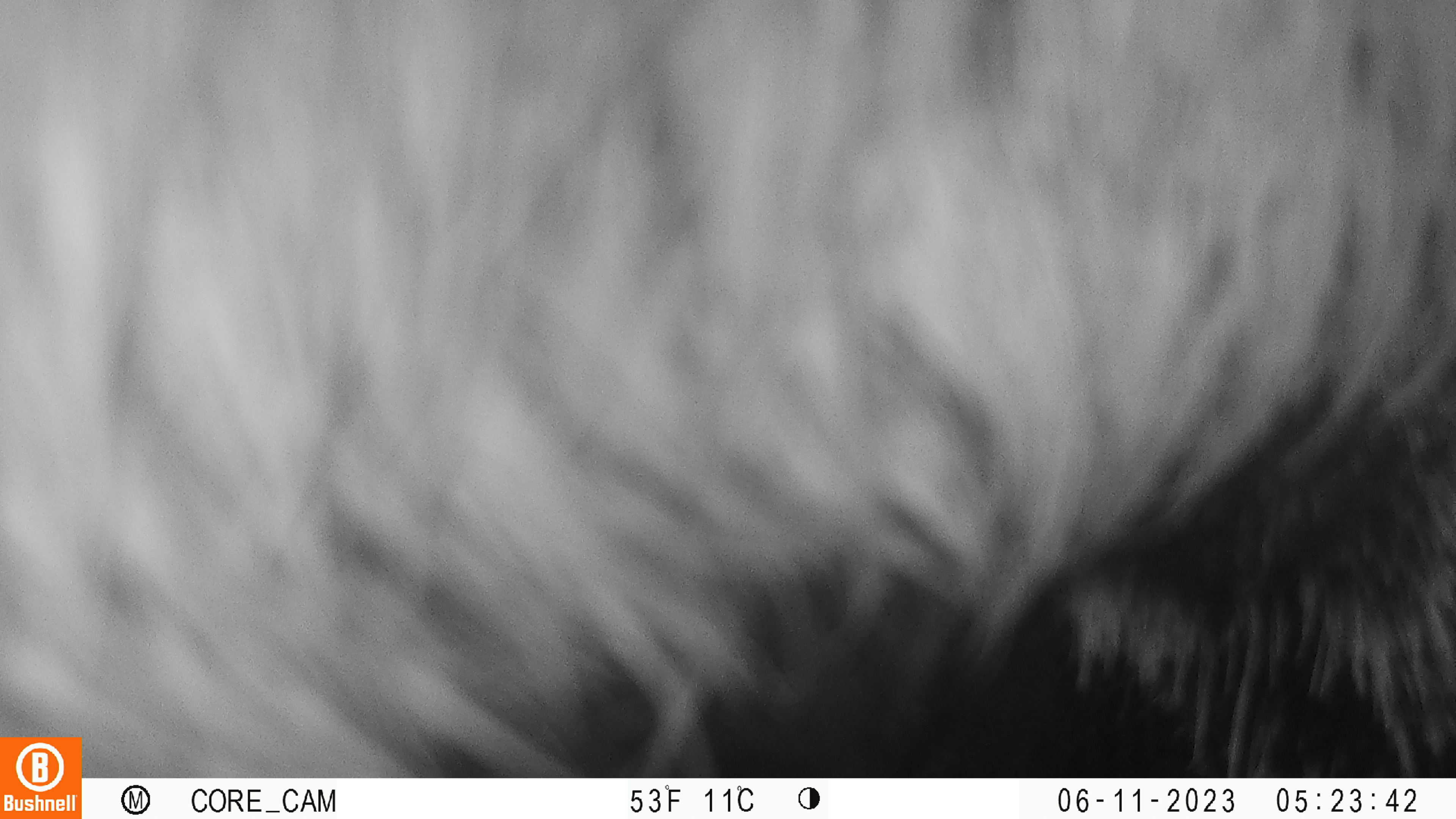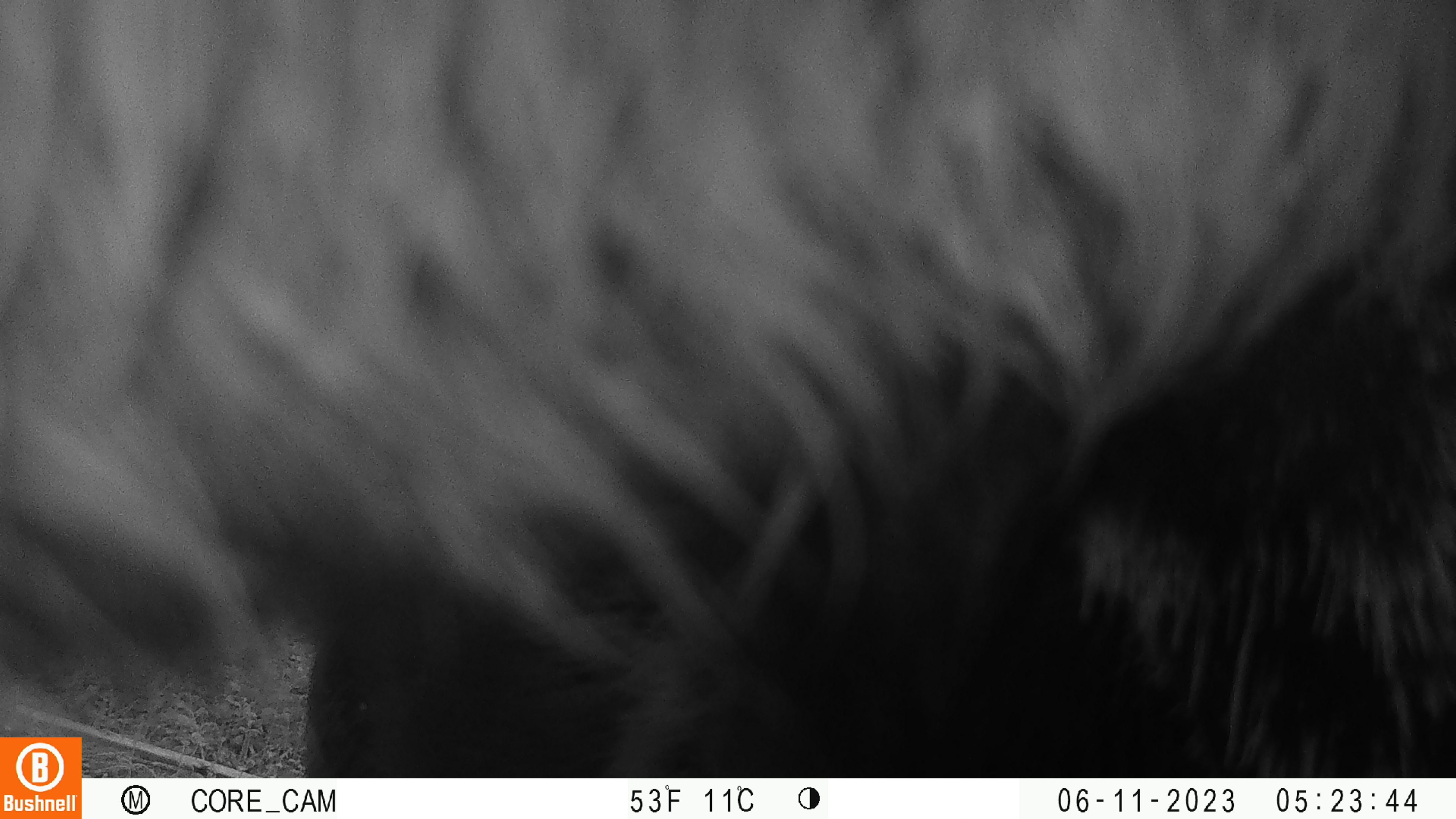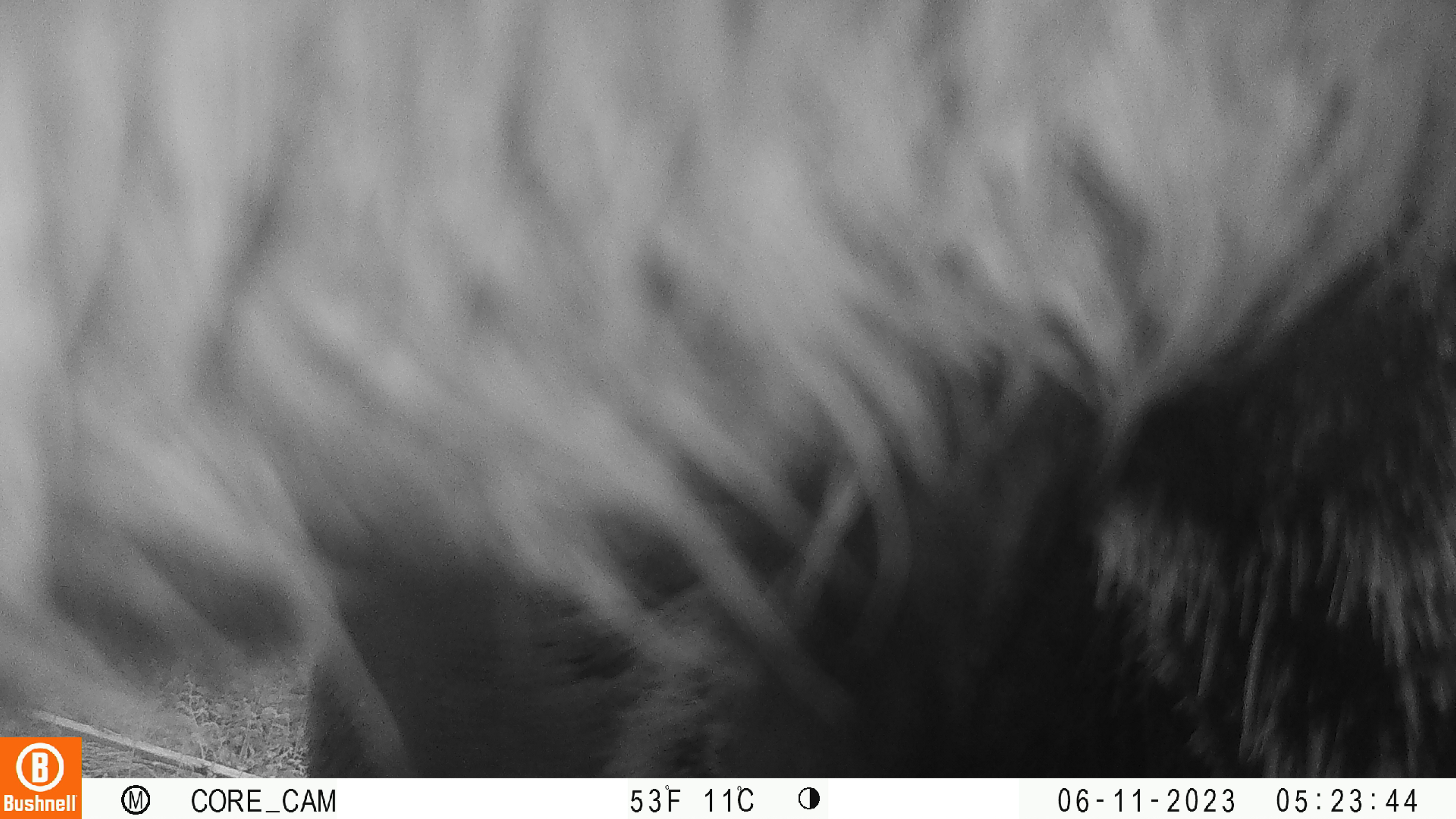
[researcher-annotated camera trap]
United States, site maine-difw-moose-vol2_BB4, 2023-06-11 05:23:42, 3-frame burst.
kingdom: Animalia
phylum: Chordata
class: Mammalia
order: Artiodactyla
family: Cervidae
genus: Alces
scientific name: Alces alces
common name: moose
Moose (Alces alces).